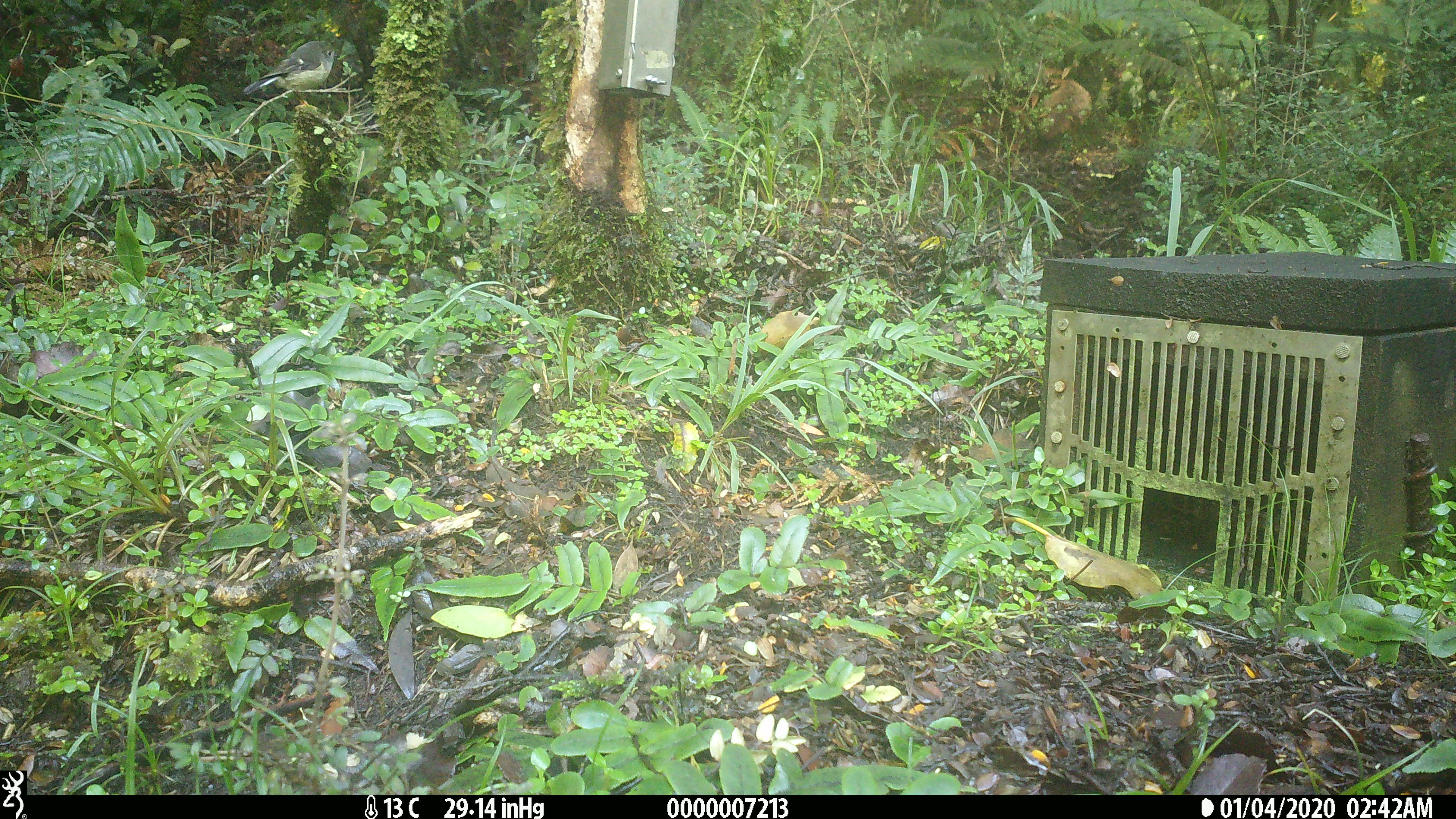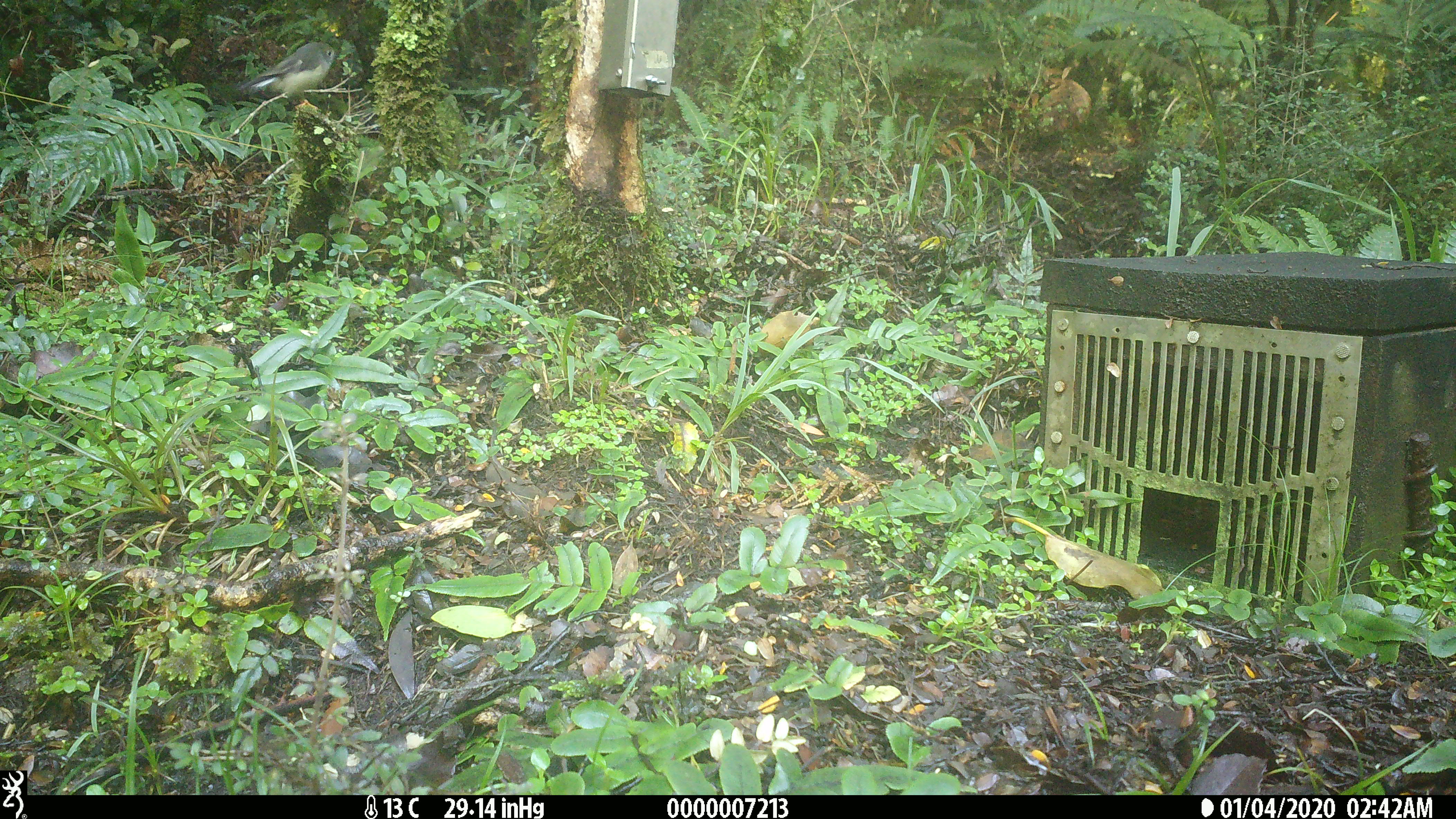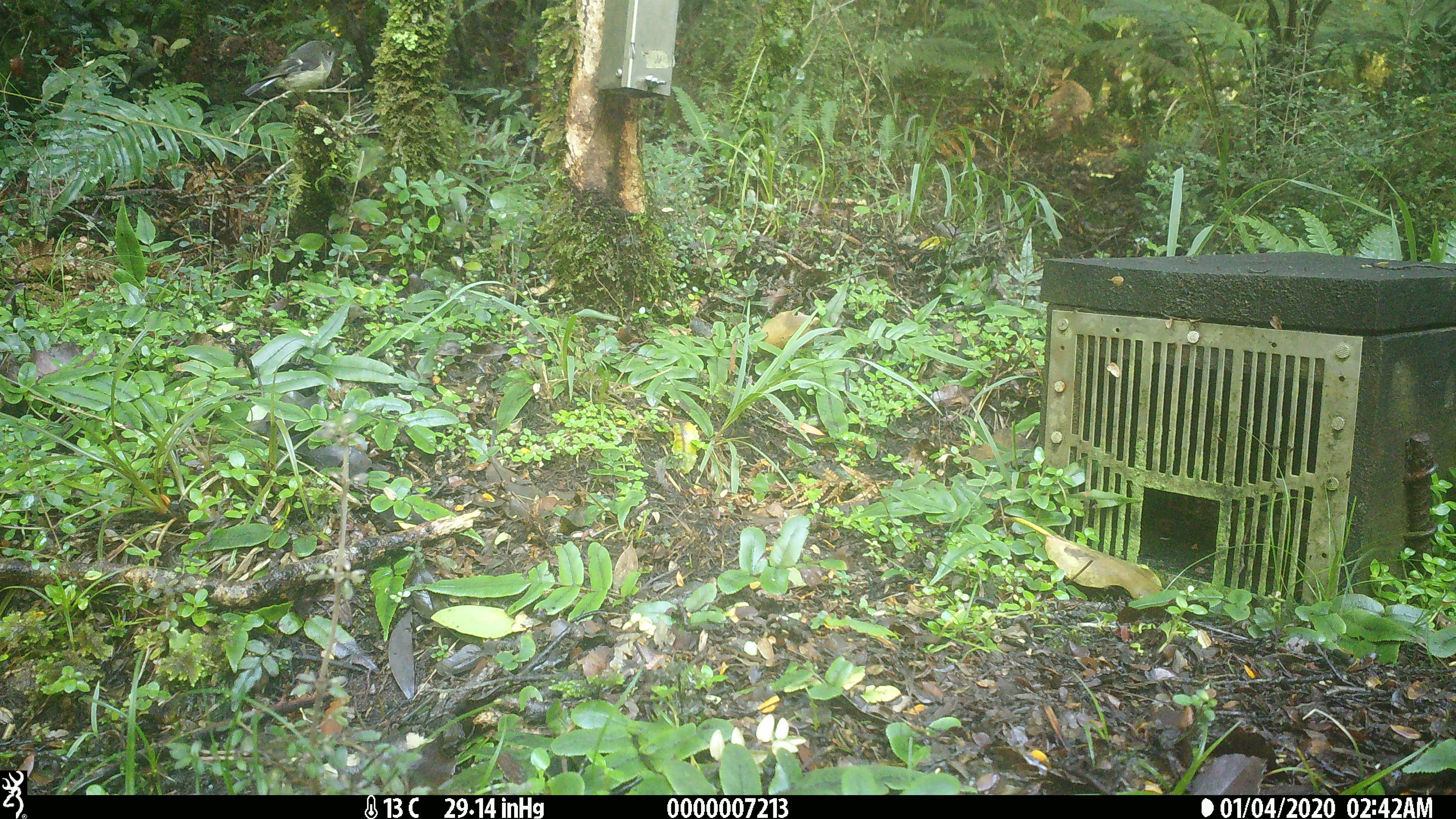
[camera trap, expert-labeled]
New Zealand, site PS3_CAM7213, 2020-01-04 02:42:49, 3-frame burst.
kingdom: Animalia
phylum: Chordata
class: Aves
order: Passeriformes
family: Petroicidae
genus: Petroica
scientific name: Petroica macrocephala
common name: tomtit